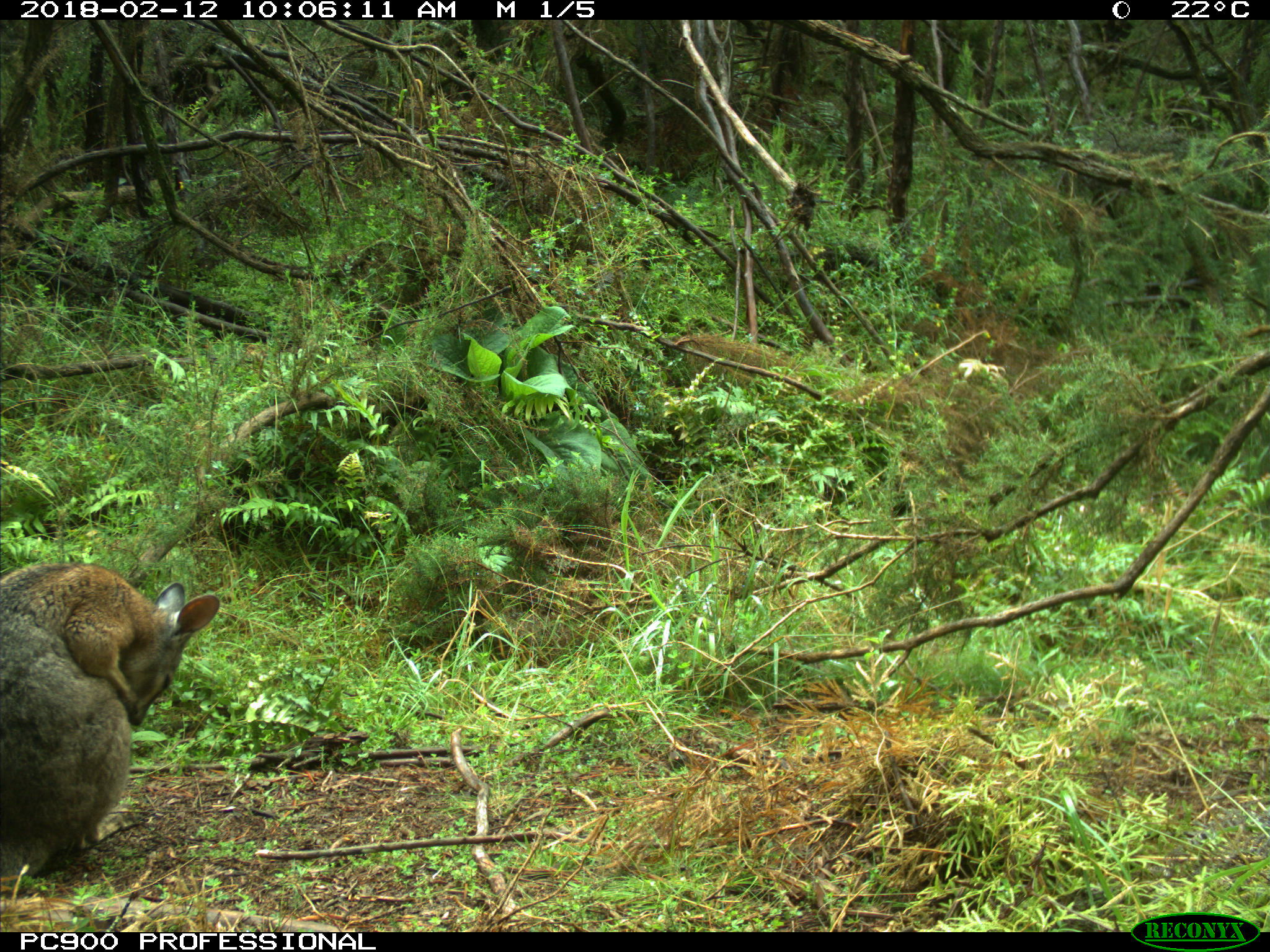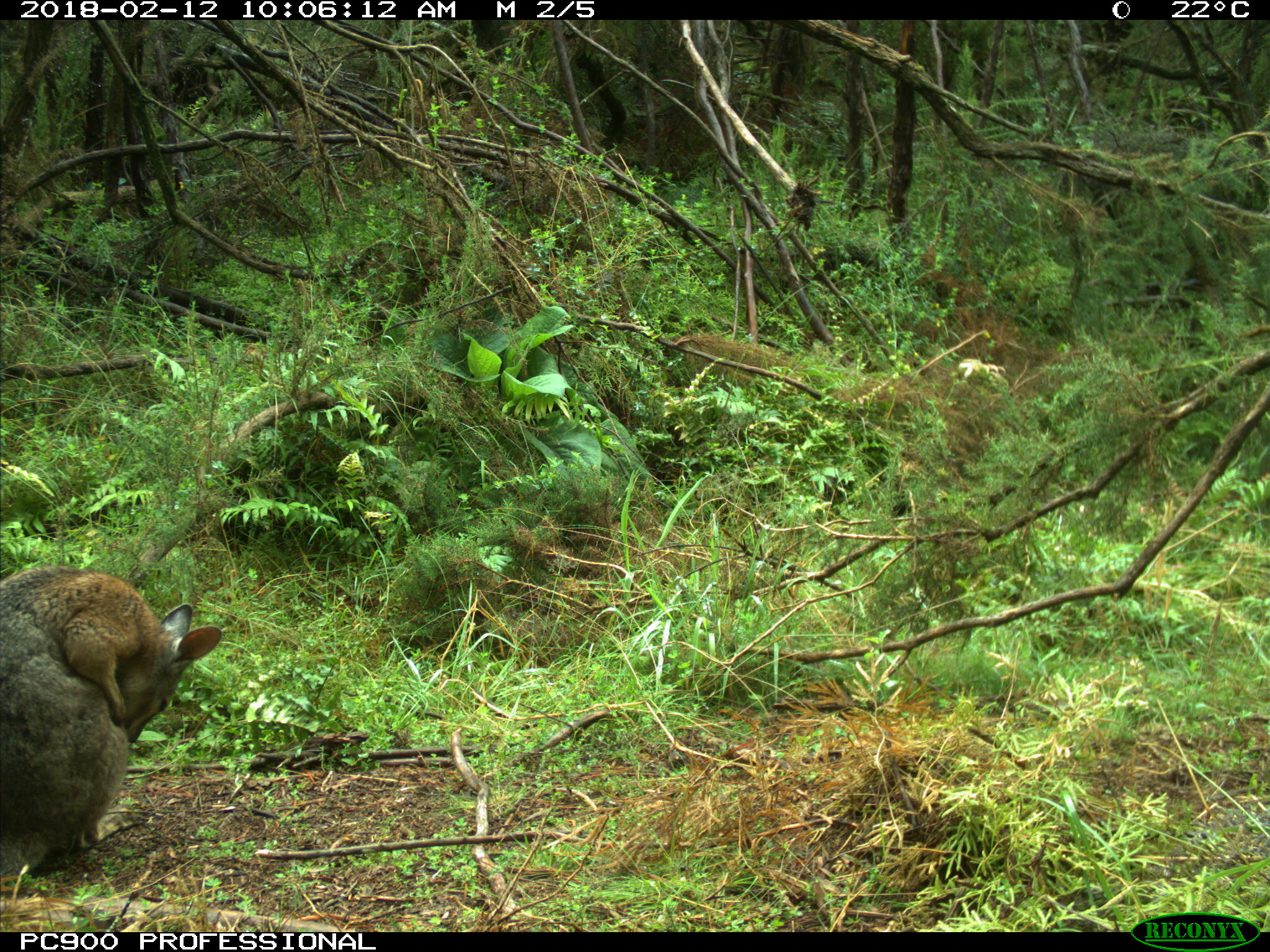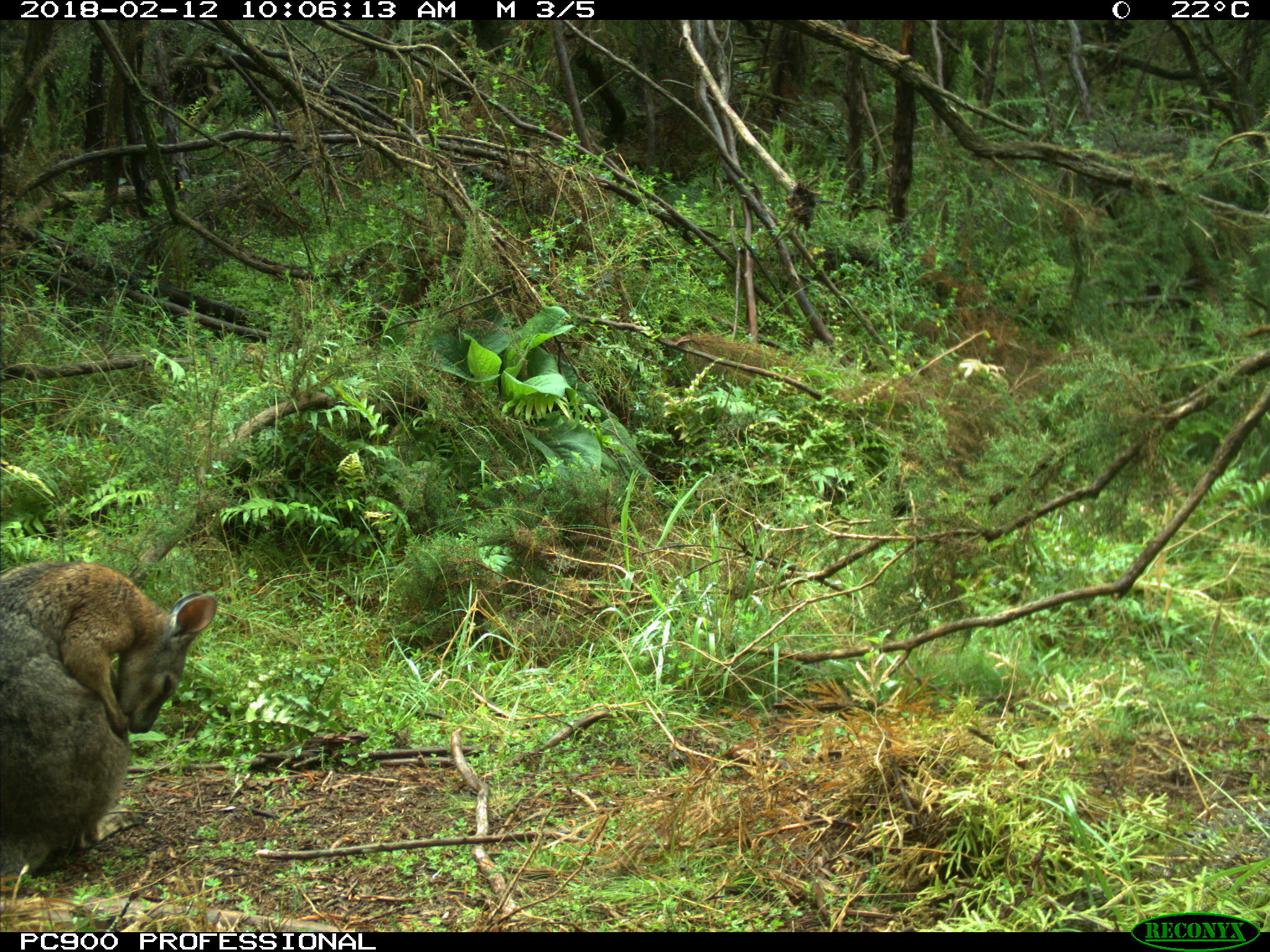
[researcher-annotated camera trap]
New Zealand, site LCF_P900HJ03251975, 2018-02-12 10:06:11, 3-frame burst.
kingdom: Animalia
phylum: Chordata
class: Mammalia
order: Diprotodontia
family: Macropodidae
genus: Notamacropus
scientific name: Notamacropus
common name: wallaby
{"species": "wallaby (Notamacropus)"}